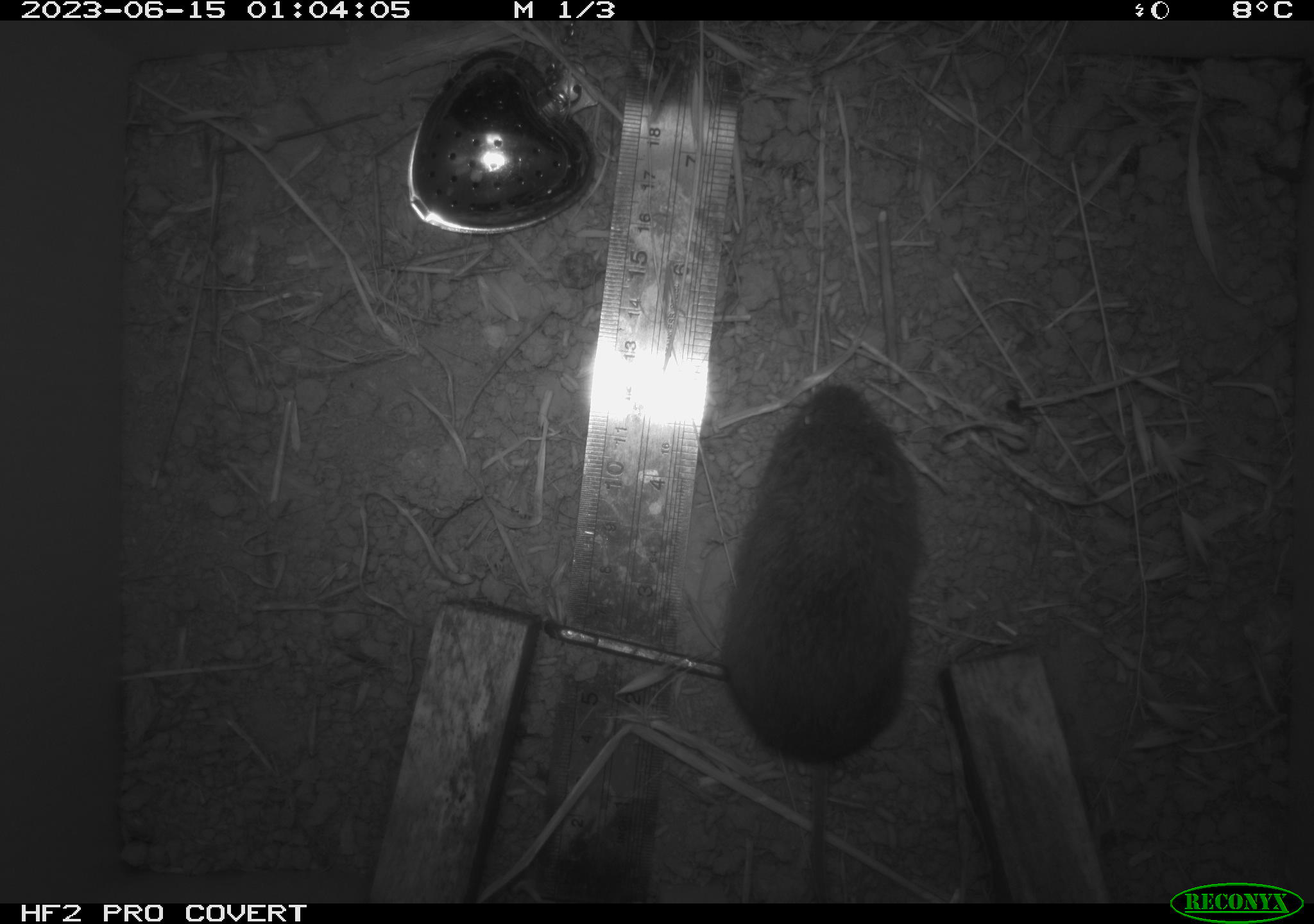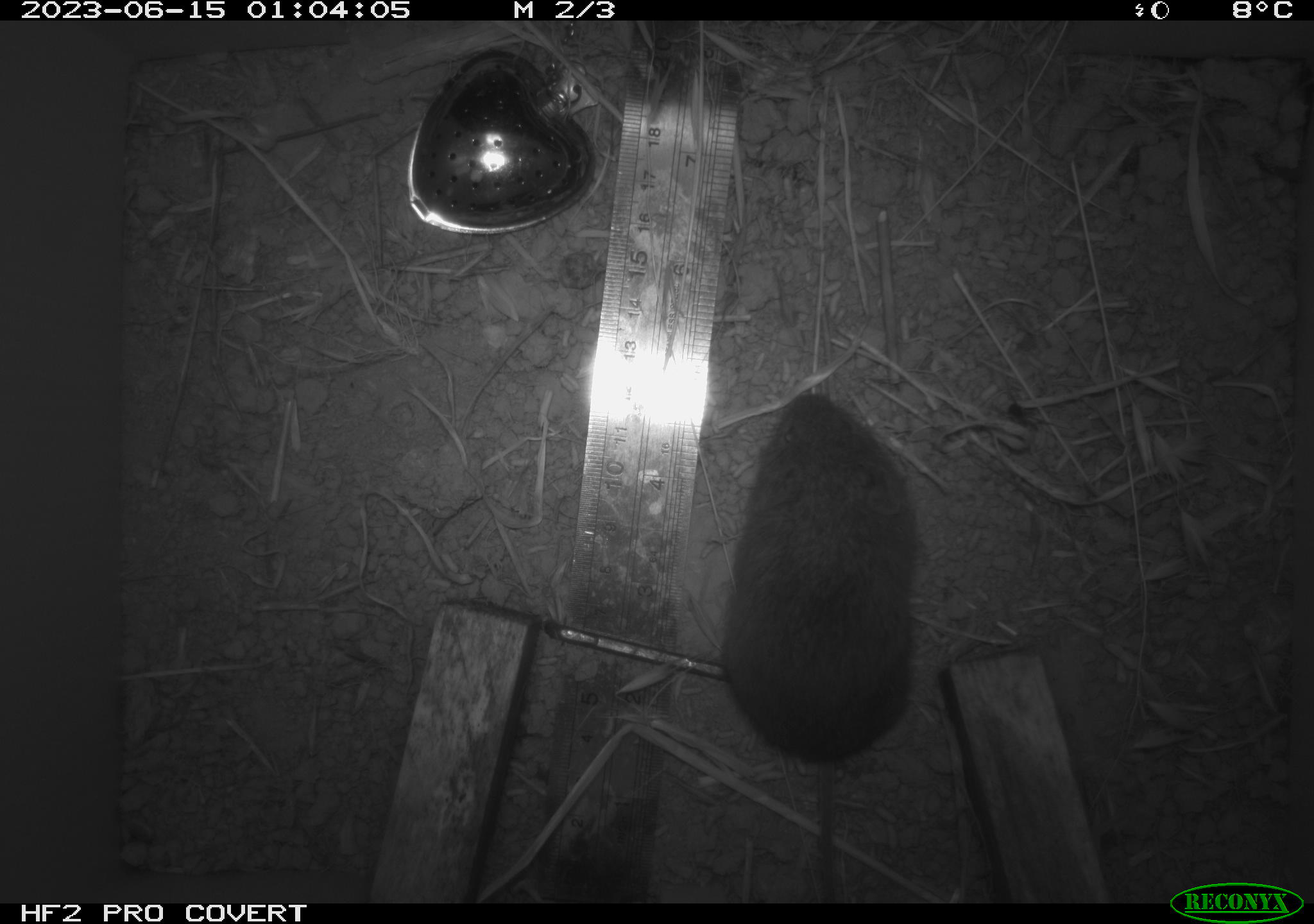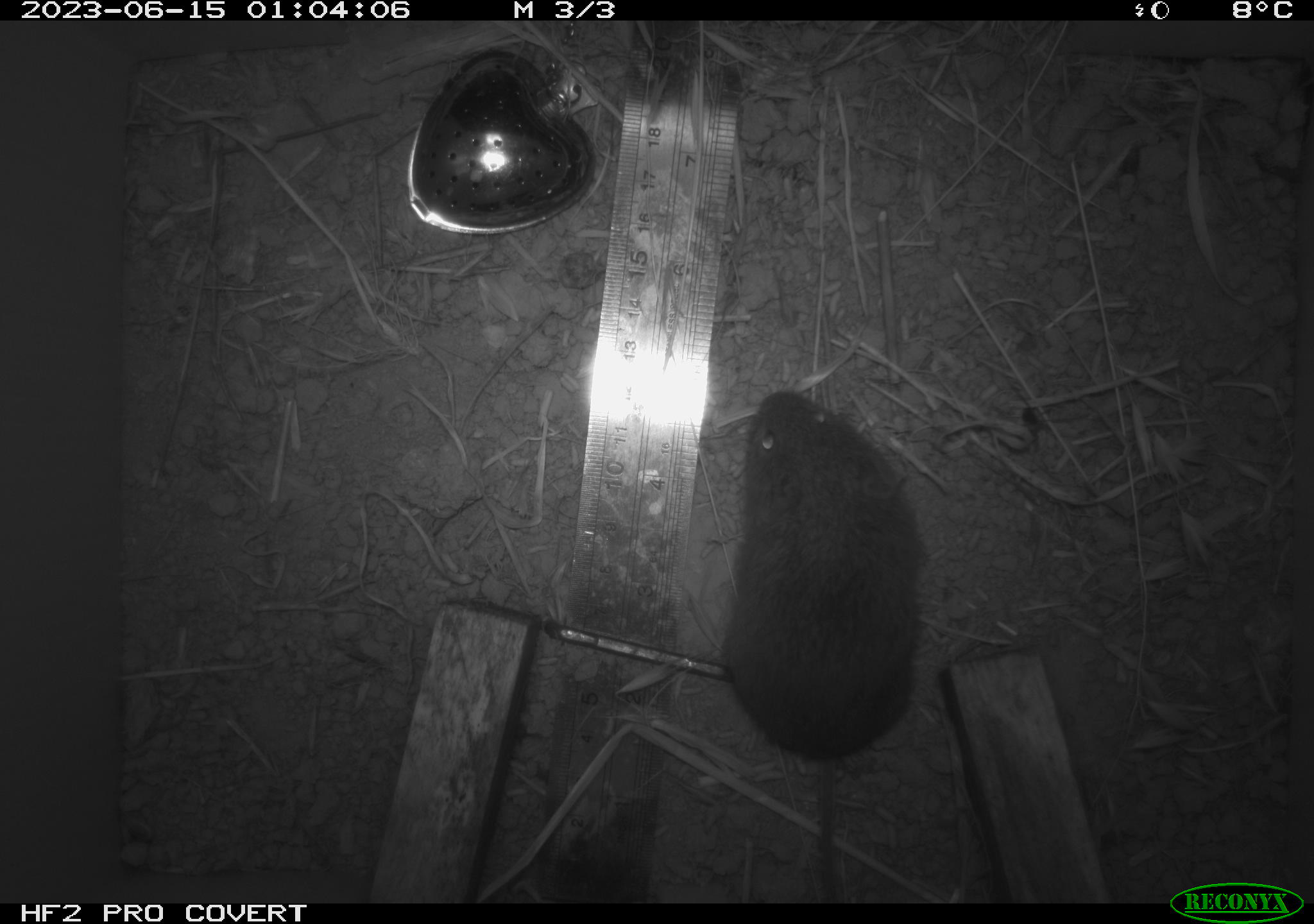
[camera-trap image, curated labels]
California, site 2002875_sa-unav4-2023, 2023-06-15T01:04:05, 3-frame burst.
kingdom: Animalia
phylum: Chordata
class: Mammalia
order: Rodentia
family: Cricetidae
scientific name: Arvicolinae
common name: voles, lemmings, and muskrats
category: arvicolinae subfamily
Arvicolinae subfamily (voles, lemmings, and muskrats) (Arvicolinae).